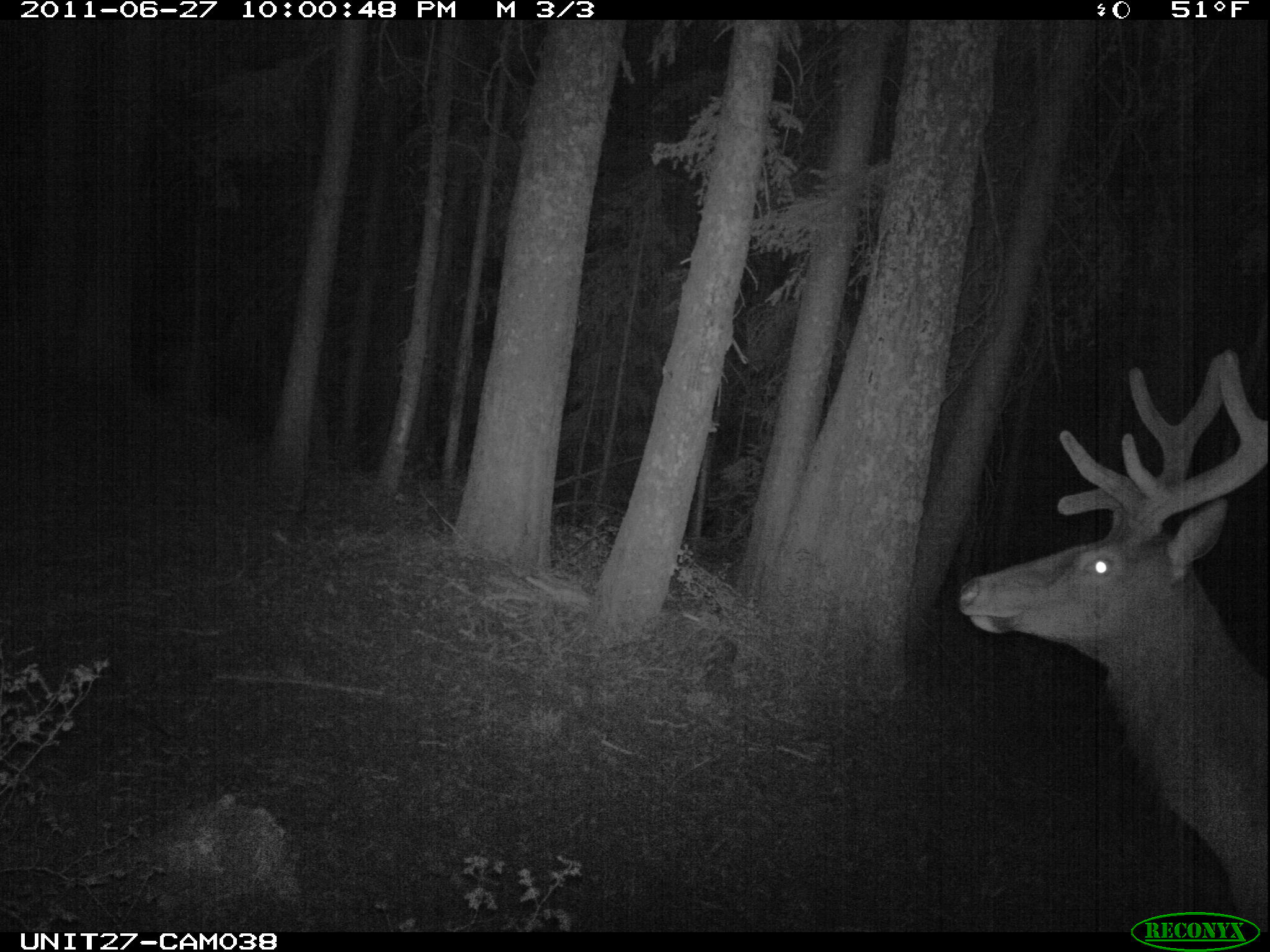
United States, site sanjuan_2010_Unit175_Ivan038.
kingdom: Animalia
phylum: Chordata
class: Mammalia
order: Artiodactyla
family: Cervidae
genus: Cervus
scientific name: Cervus elaphus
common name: red deer